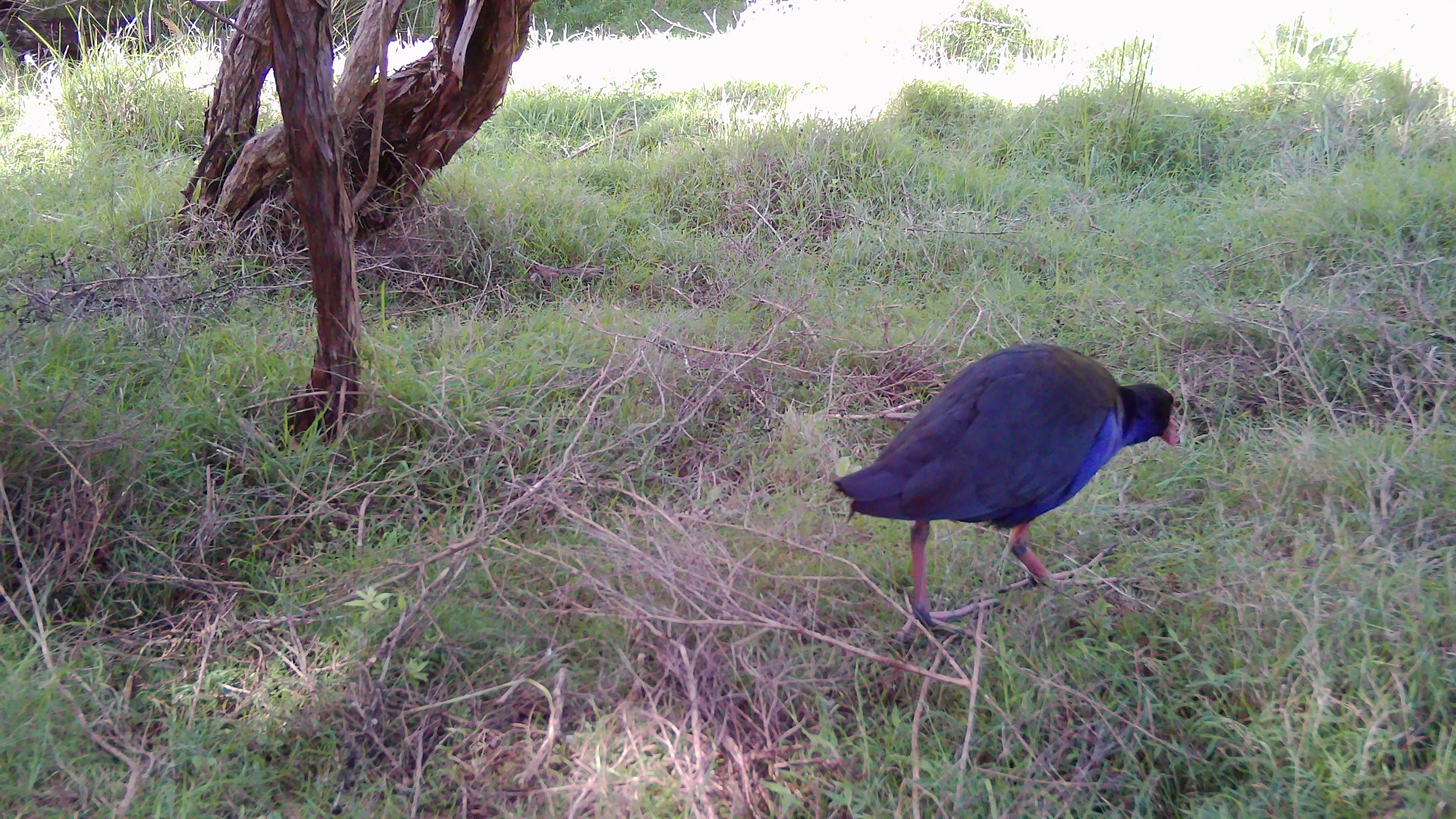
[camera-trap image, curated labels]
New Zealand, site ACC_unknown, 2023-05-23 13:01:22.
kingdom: Animalia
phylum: Chordata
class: Aves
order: Gruiformes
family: Rallidae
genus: Porphyrio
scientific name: Porphyrio melanotus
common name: australasian swamphen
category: pukeko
Pukeko (australasian swamphen) (Porphyrio melanotus).